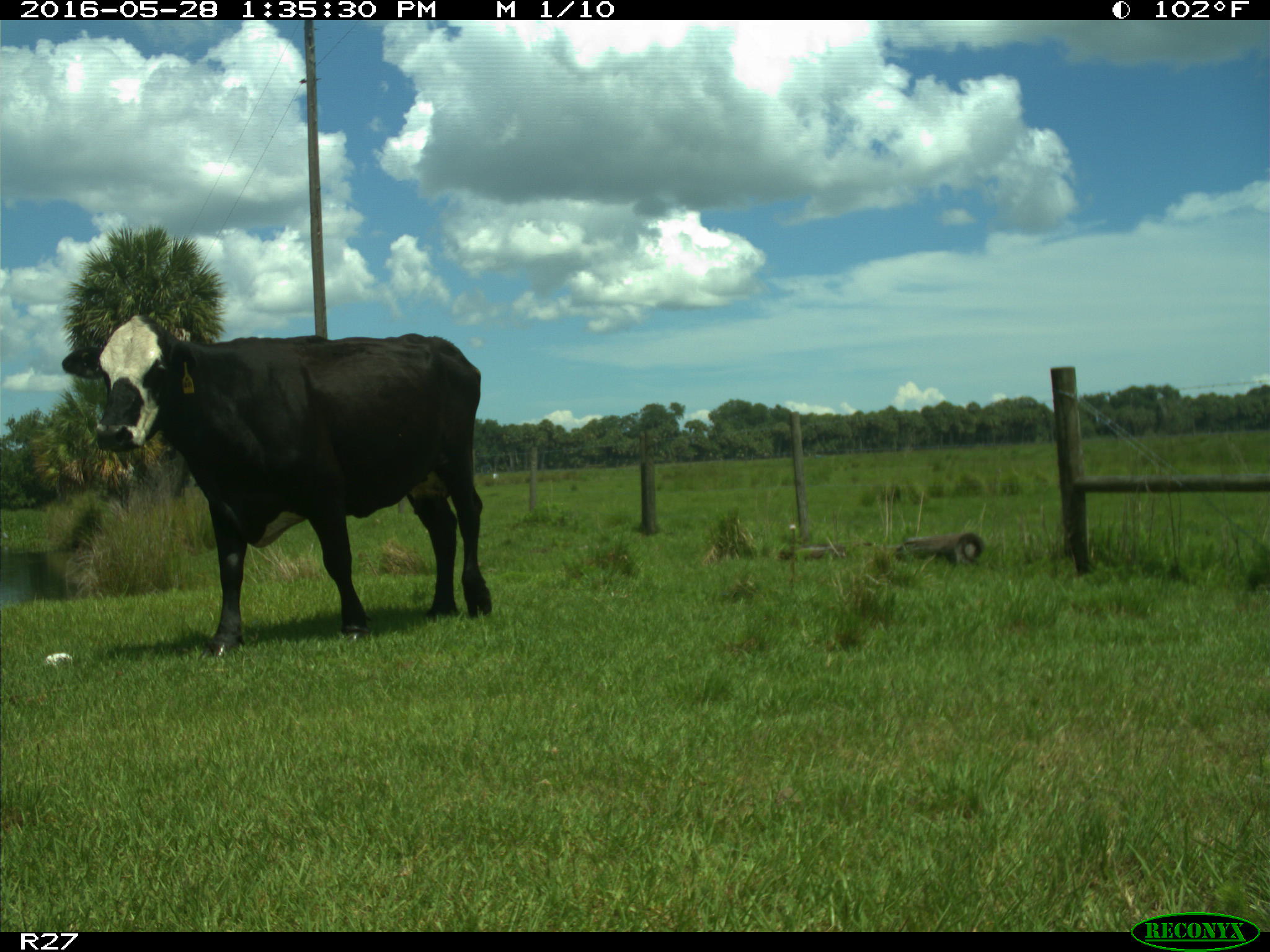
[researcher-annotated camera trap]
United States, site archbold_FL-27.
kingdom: Animalia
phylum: Chordata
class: Mammalia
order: Artiodactyla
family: Bovidae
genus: Bos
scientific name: Bos taurus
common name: domestic cow